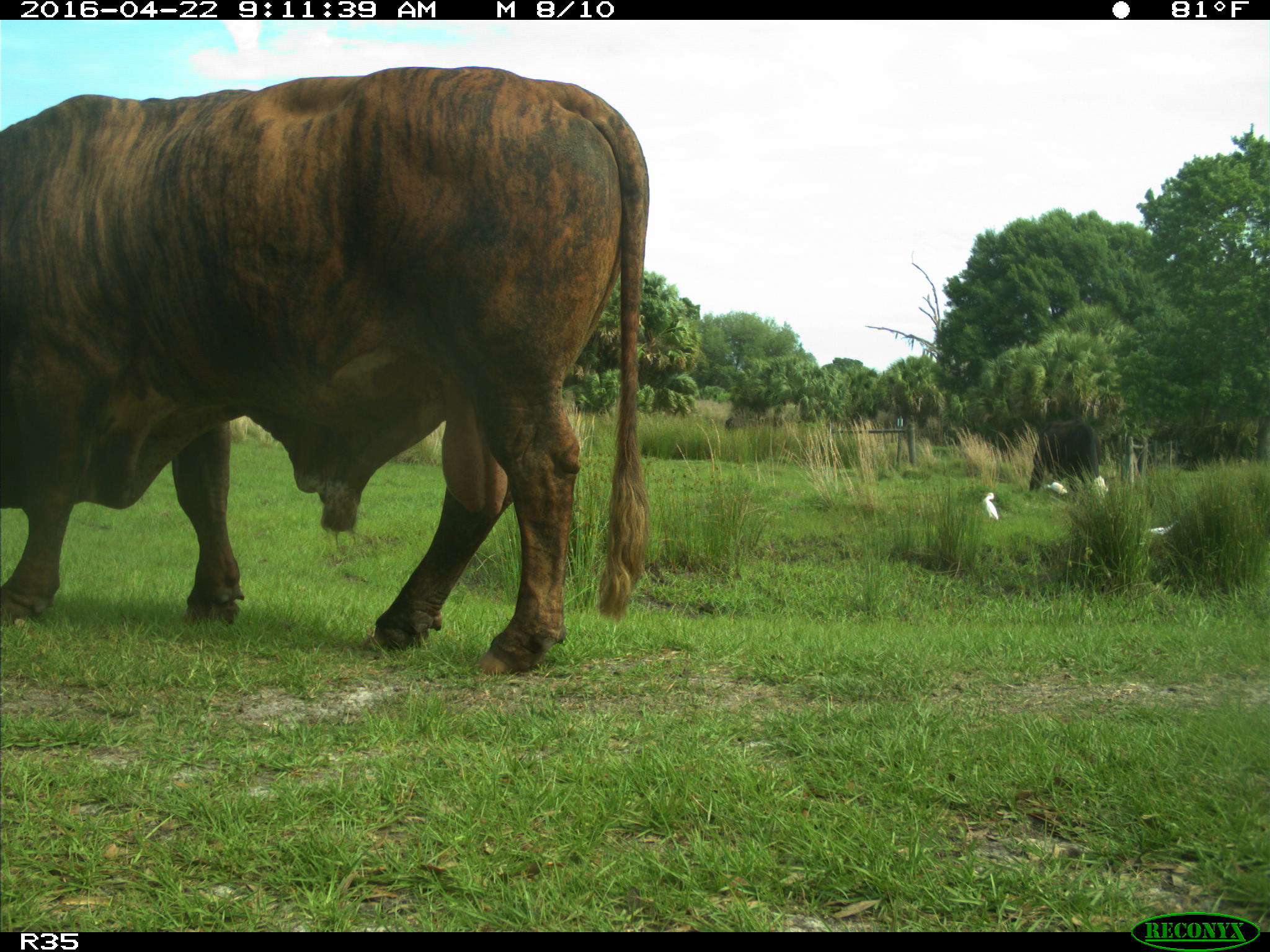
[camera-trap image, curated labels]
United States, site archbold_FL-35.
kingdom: Animalia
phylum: Chordata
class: Mammalia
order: Artiodactyla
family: Bovidae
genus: Bos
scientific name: Bos taurus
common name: domestic cow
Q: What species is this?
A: Bos taurus (domestic cow).